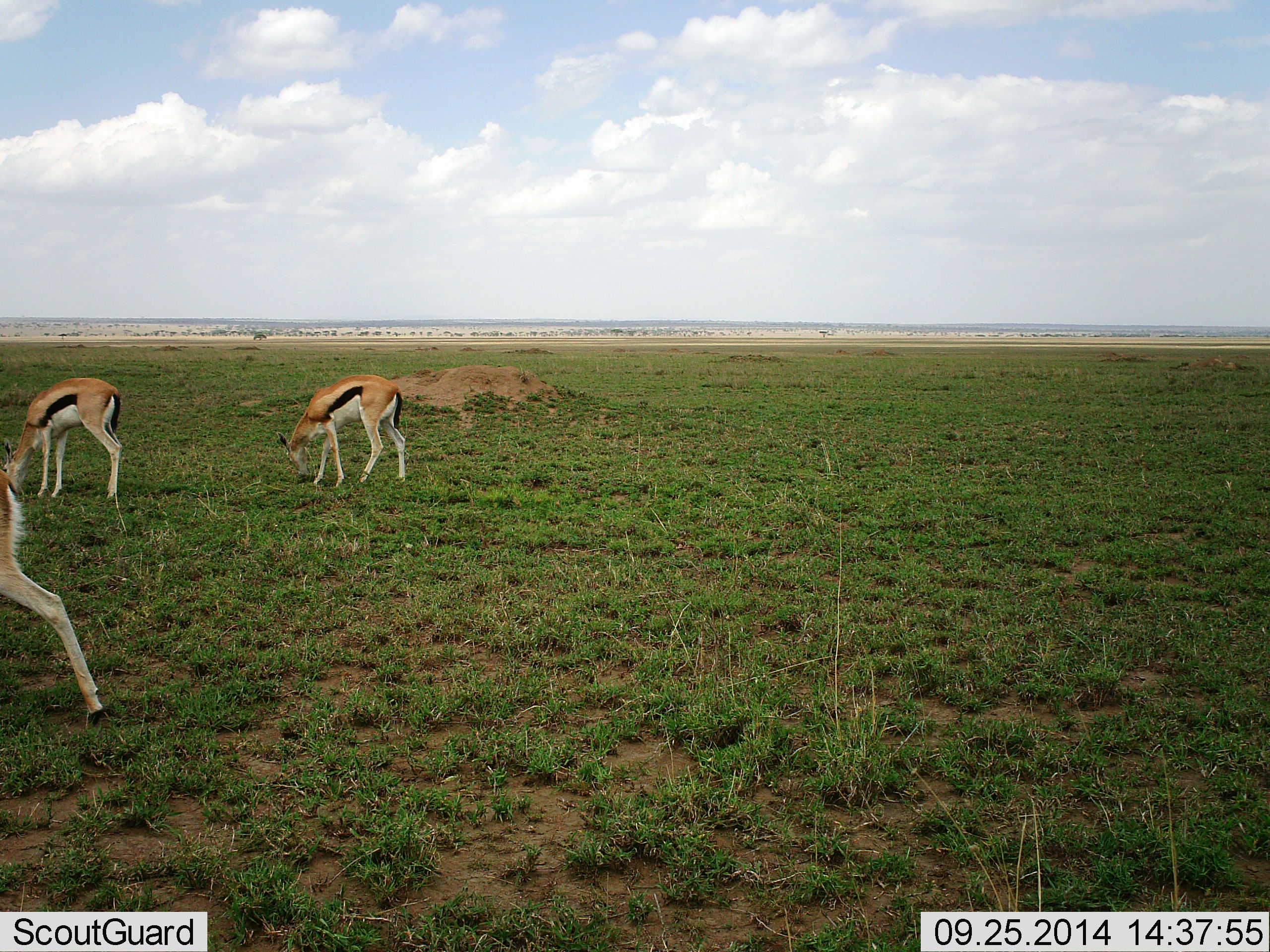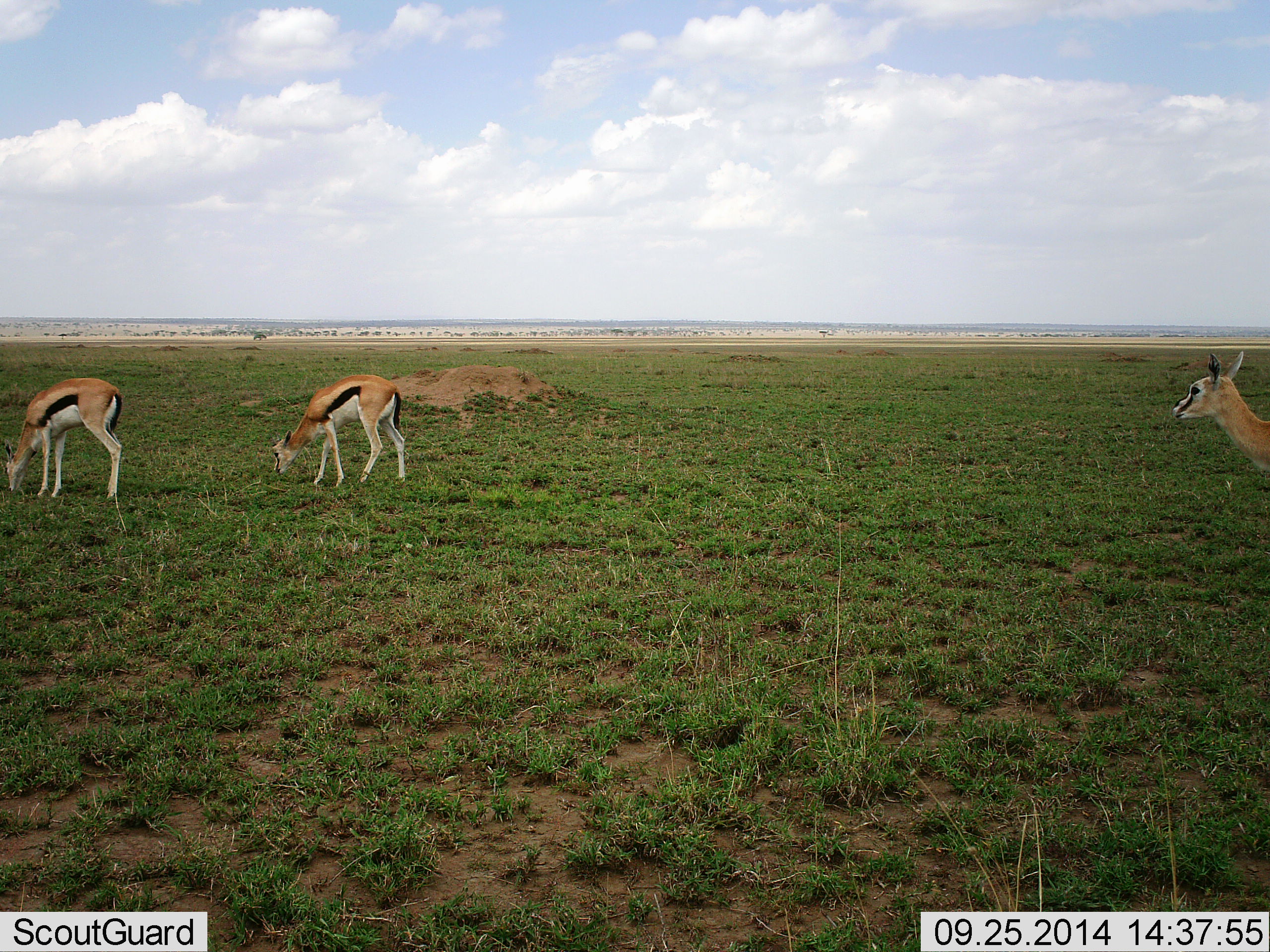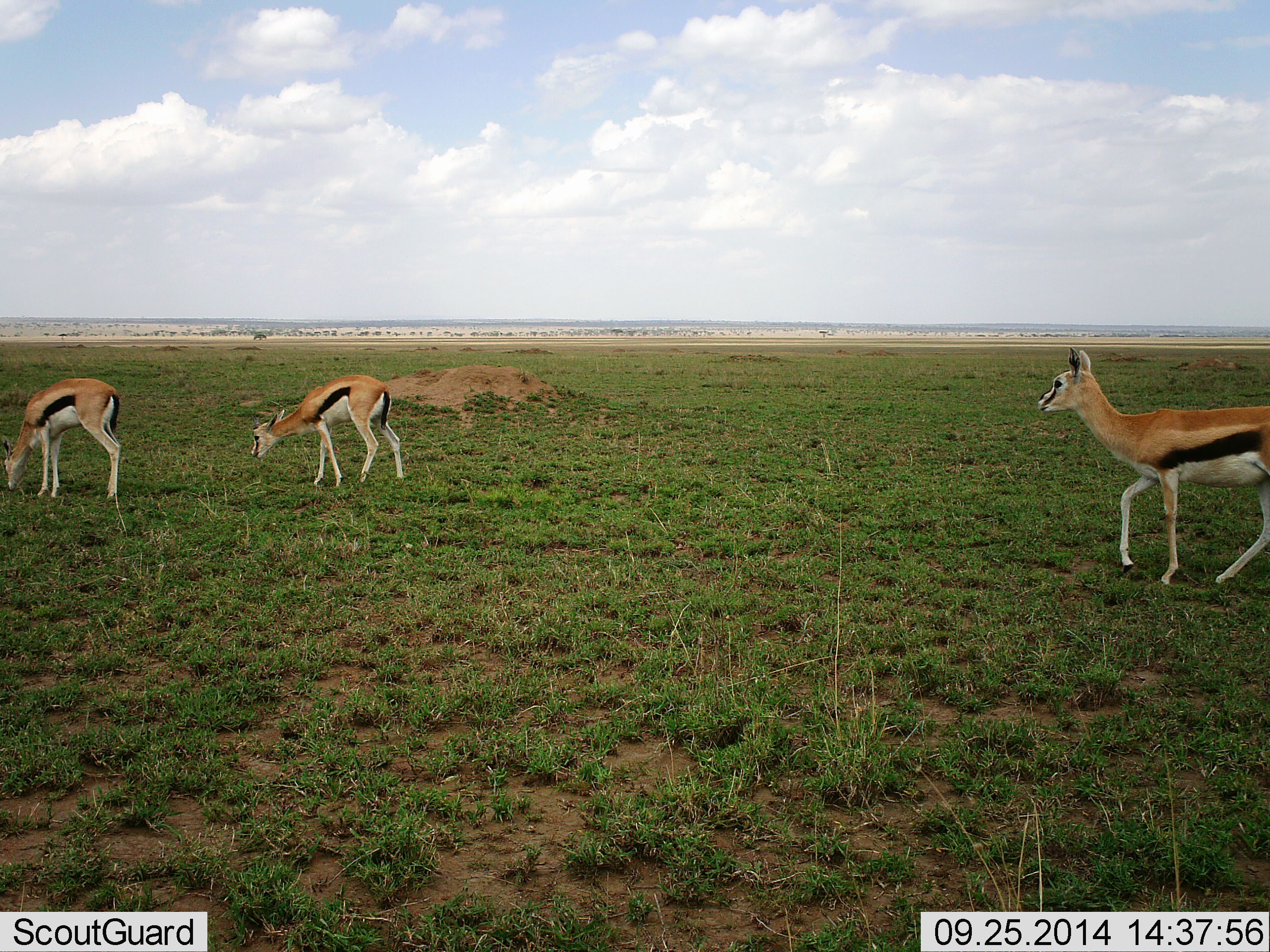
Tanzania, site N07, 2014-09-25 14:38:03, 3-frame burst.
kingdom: Animalia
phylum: Chordata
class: Mammalia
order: Artiodactyla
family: Bovidae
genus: Eudorcas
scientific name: Eudorcas thomsonii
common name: thomson's gazelle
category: gazellethomsons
Gazellethomsons (thomson's gazelle) (Eudorcas thomsonii), count 4. Behavior (volunteer vote fractions): standing 20%, resting 0%, moving 60%, interacting 0%. Young present (vote fraction): 0%. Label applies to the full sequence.